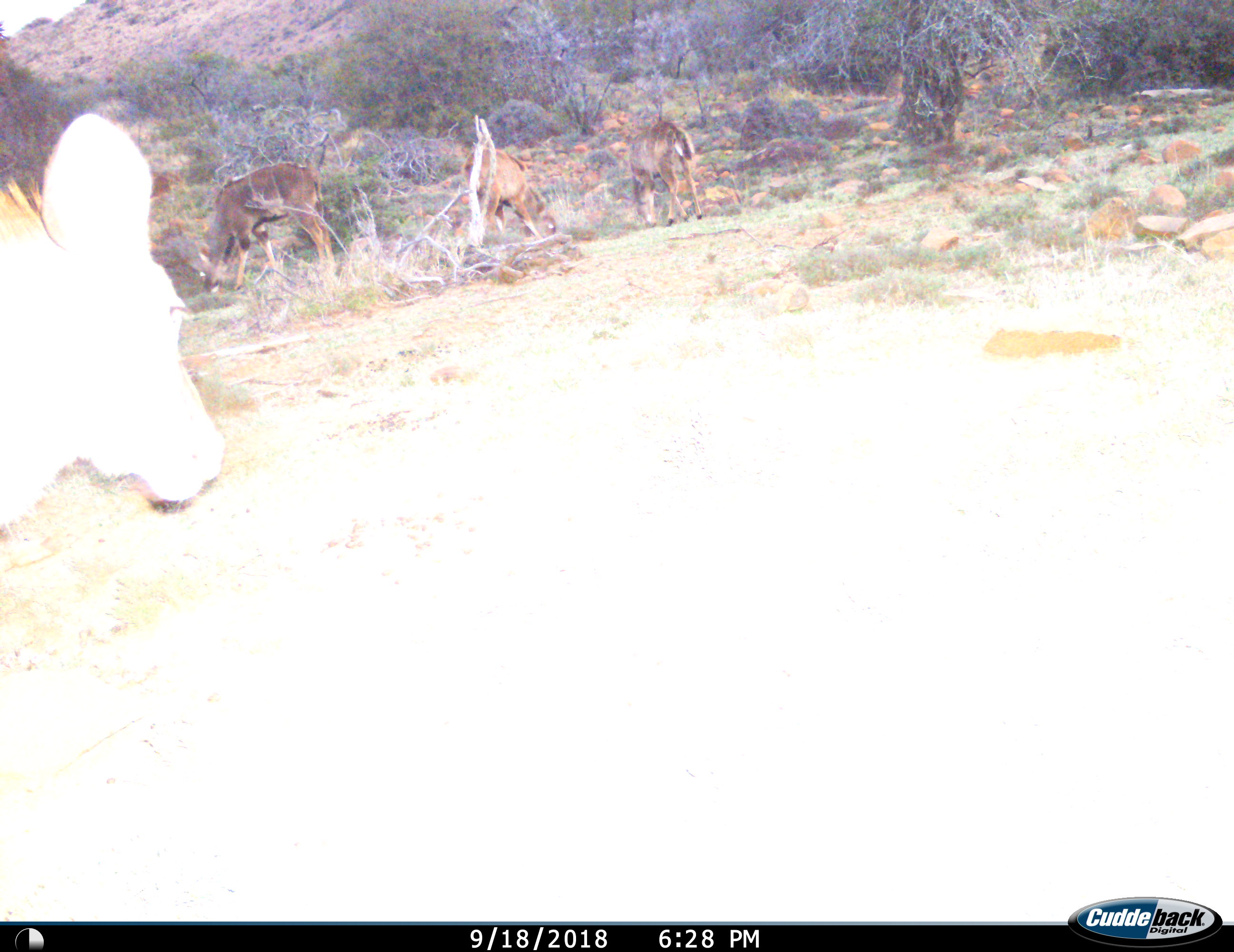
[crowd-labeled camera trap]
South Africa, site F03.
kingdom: Animalia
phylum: Chordata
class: Mammalia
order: Artiodactyla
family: Bovidae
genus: Tragelaphus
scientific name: Tragelaphus strepsiceros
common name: greater kudu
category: kudu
Kudu (greater kudu) (Tragelaphus strepsiceros), count 4. Behavior (volunteer vote fractions): standing 60%, resting 0%, moving 40%, interacting 0%. Young present (vote fraction): 20%. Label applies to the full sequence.